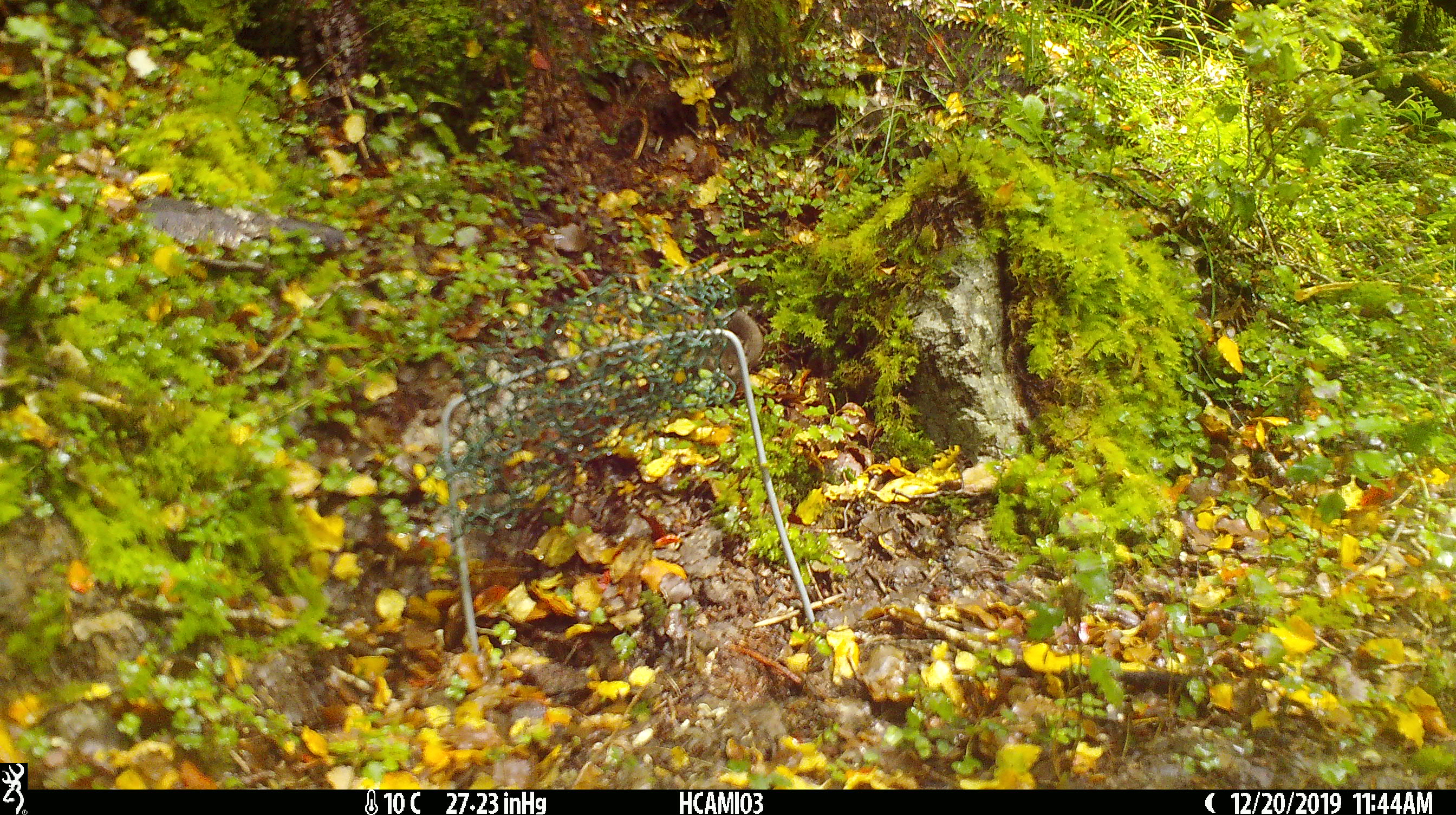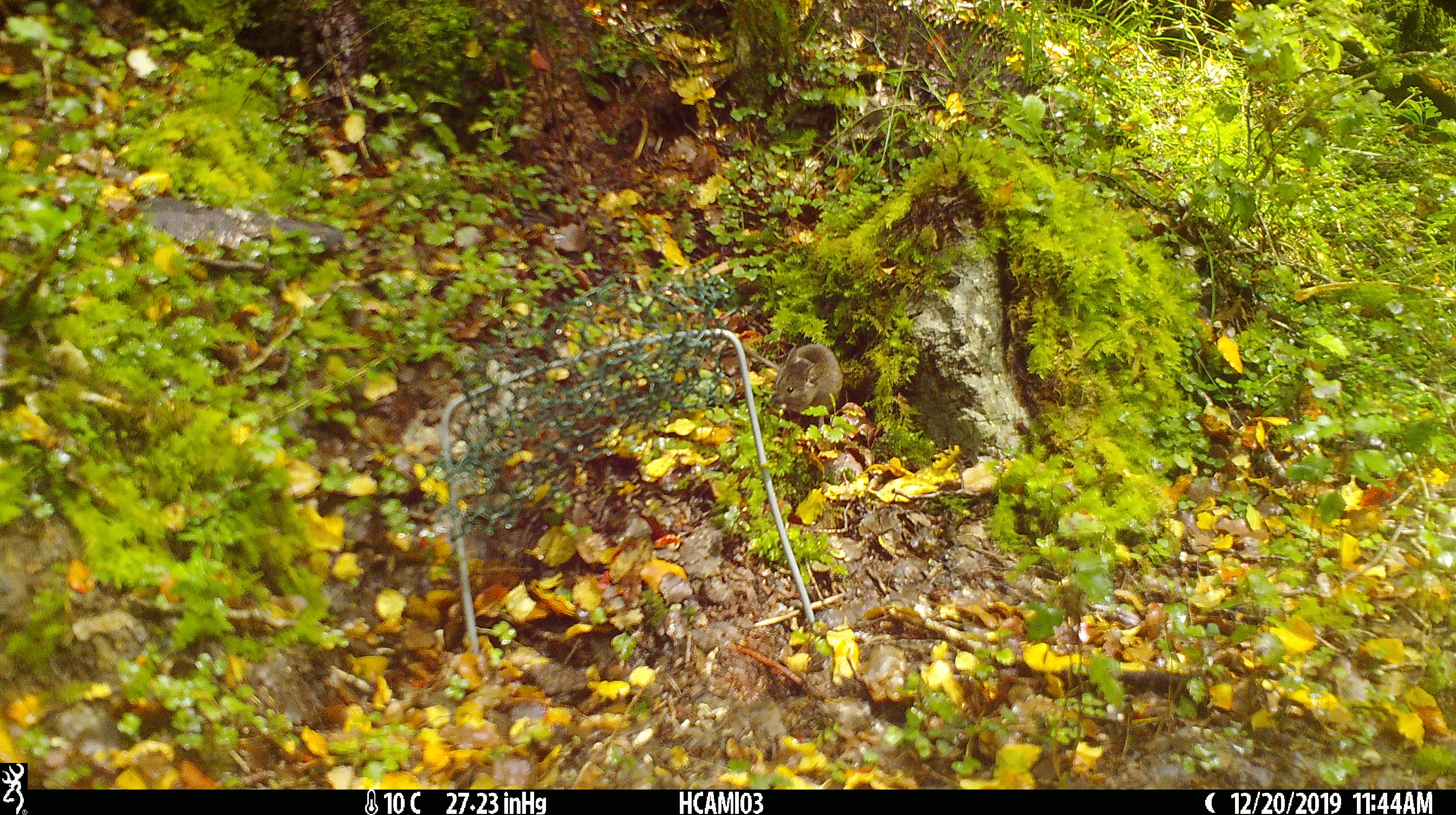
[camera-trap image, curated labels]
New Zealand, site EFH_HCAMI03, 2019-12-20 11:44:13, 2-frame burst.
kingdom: Animalia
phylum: Chordata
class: Mammalia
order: Rodentia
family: Muridae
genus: Mus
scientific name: Mus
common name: mouse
Mouse (Mus).